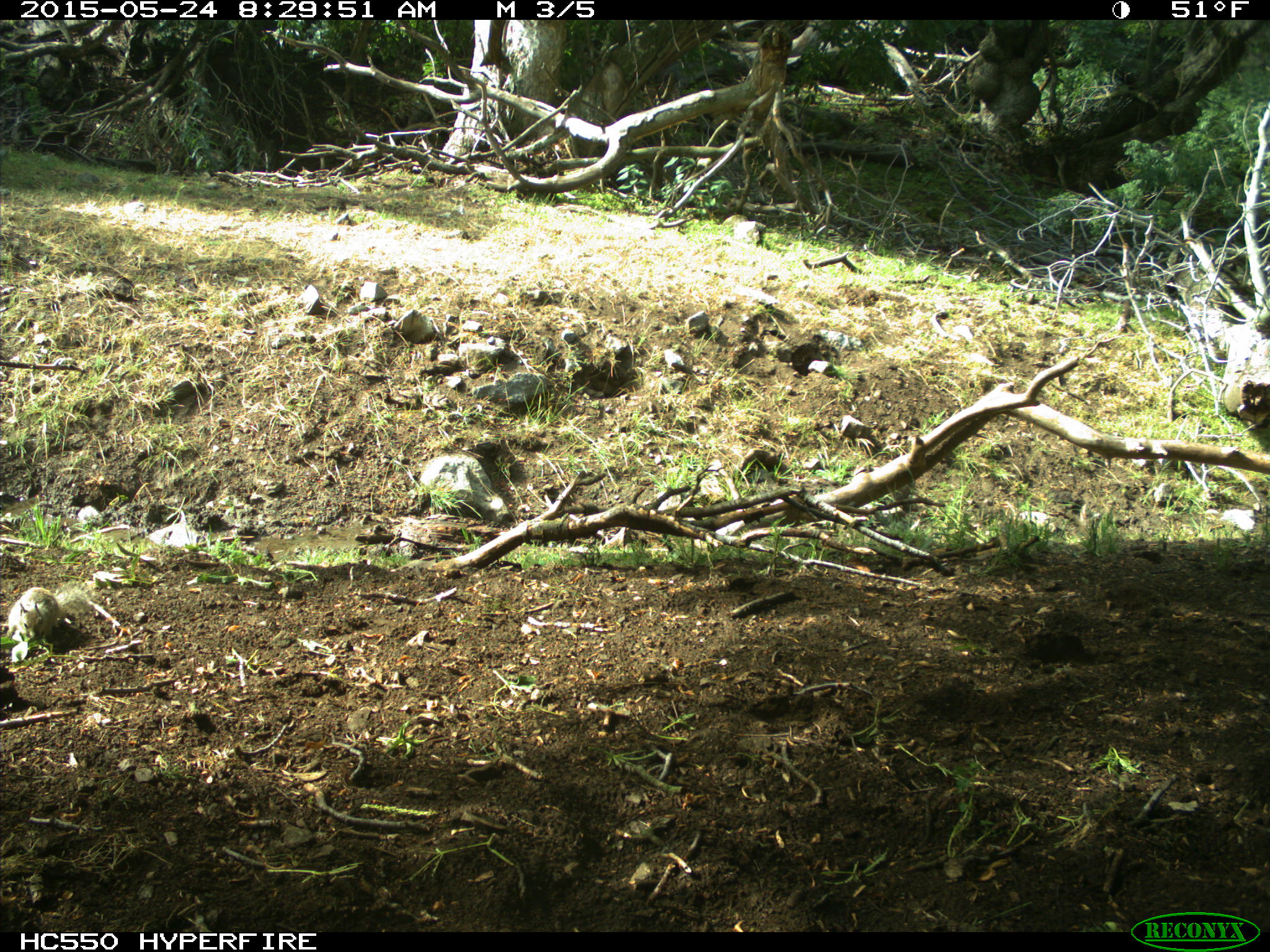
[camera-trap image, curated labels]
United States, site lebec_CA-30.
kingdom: Animalia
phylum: Chordata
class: Mammalia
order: Rodentia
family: Sciuridae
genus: Otospermophilus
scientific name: Otospermophilus beecheyi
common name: california ground squirrel